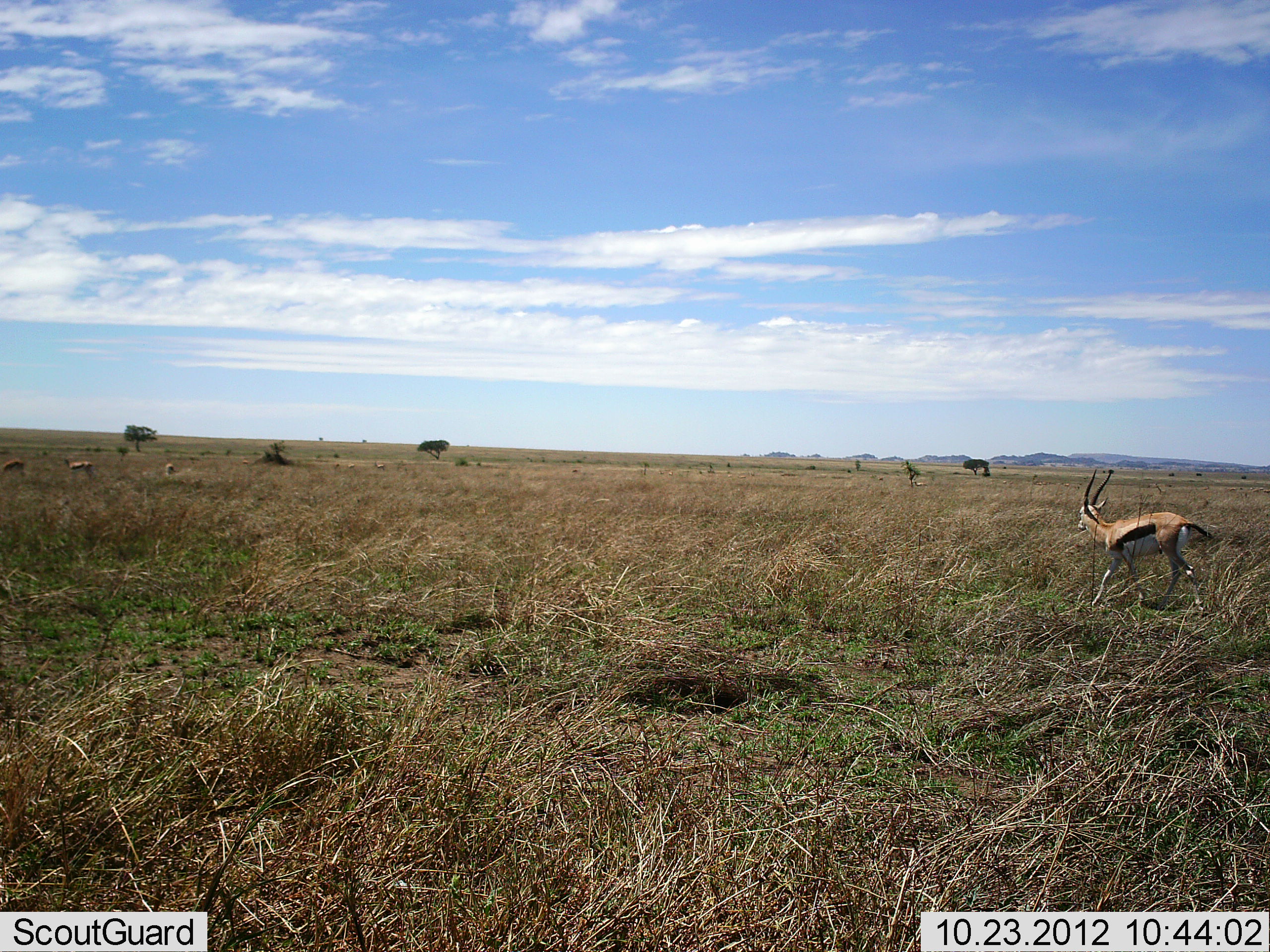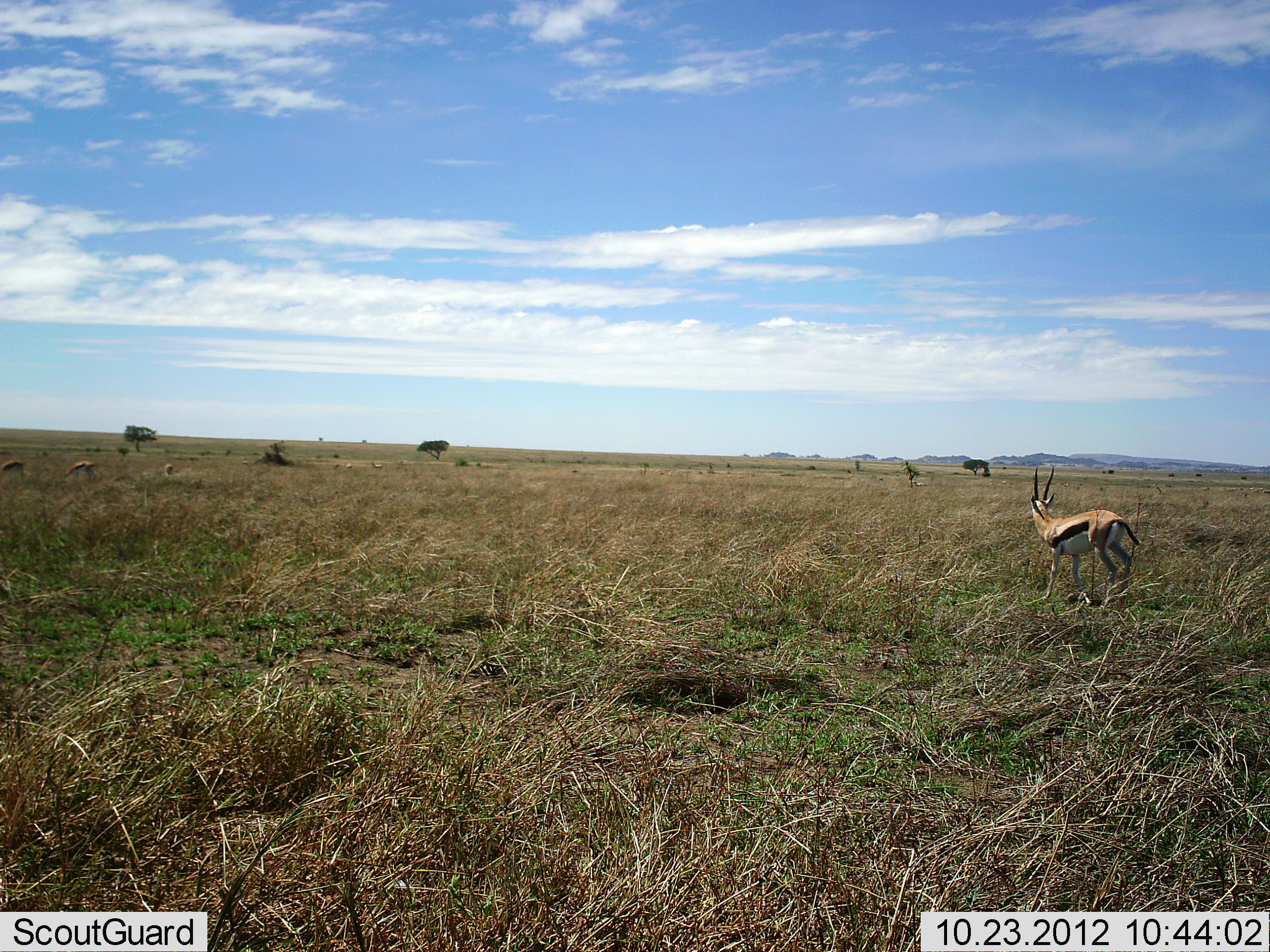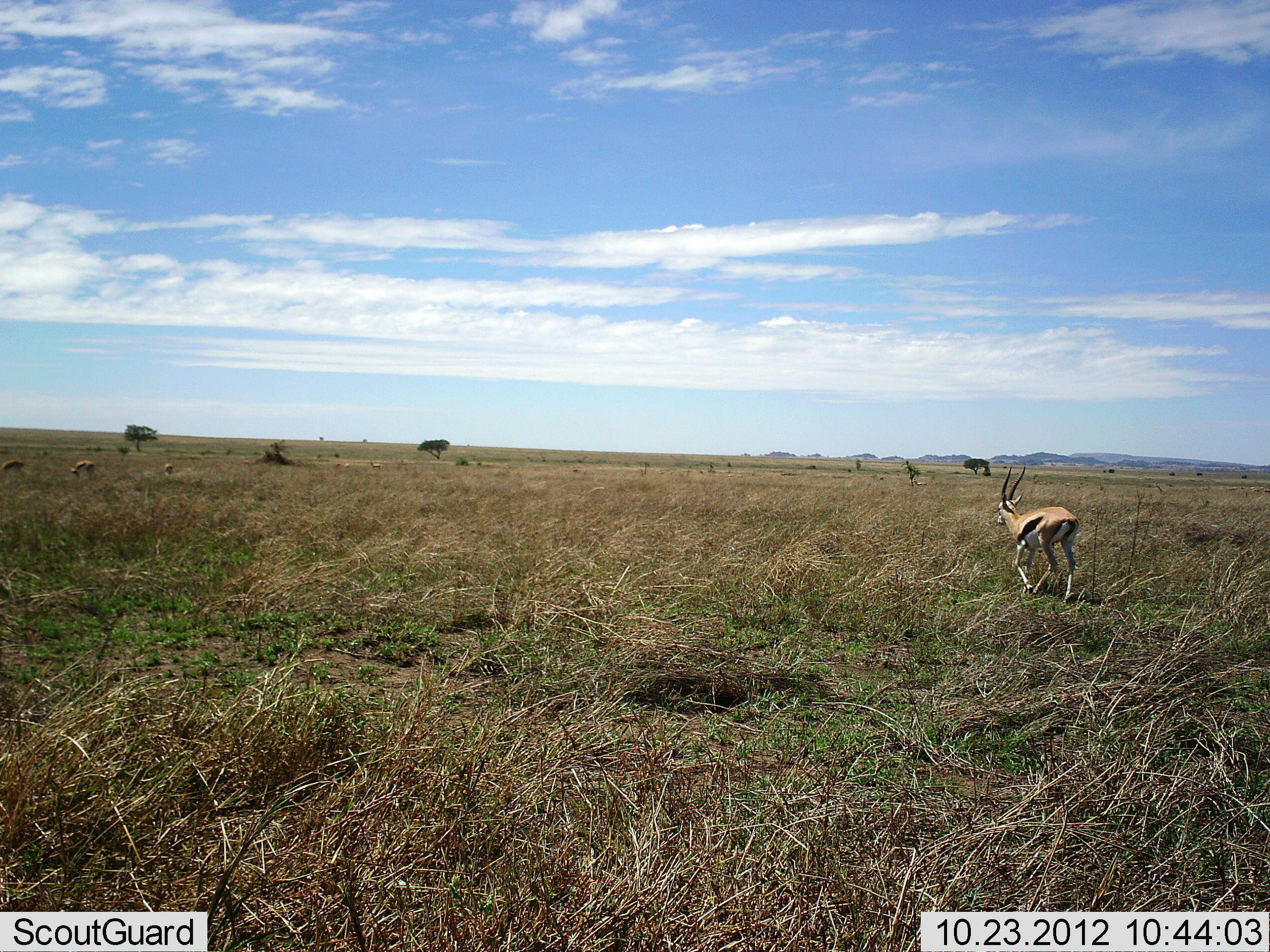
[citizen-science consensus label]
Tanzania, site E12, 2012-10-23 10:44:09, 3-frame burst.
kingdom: Animalia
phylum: Chordata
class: Mammalia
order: Artiodactyla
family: Bovidae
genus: Eudorcas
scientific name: Eudorcas thomsonii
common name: thomson's gazelle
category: gazellethomsons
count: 4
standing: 40%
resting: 0%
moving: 70%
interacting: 0%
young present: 0%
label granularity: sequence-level